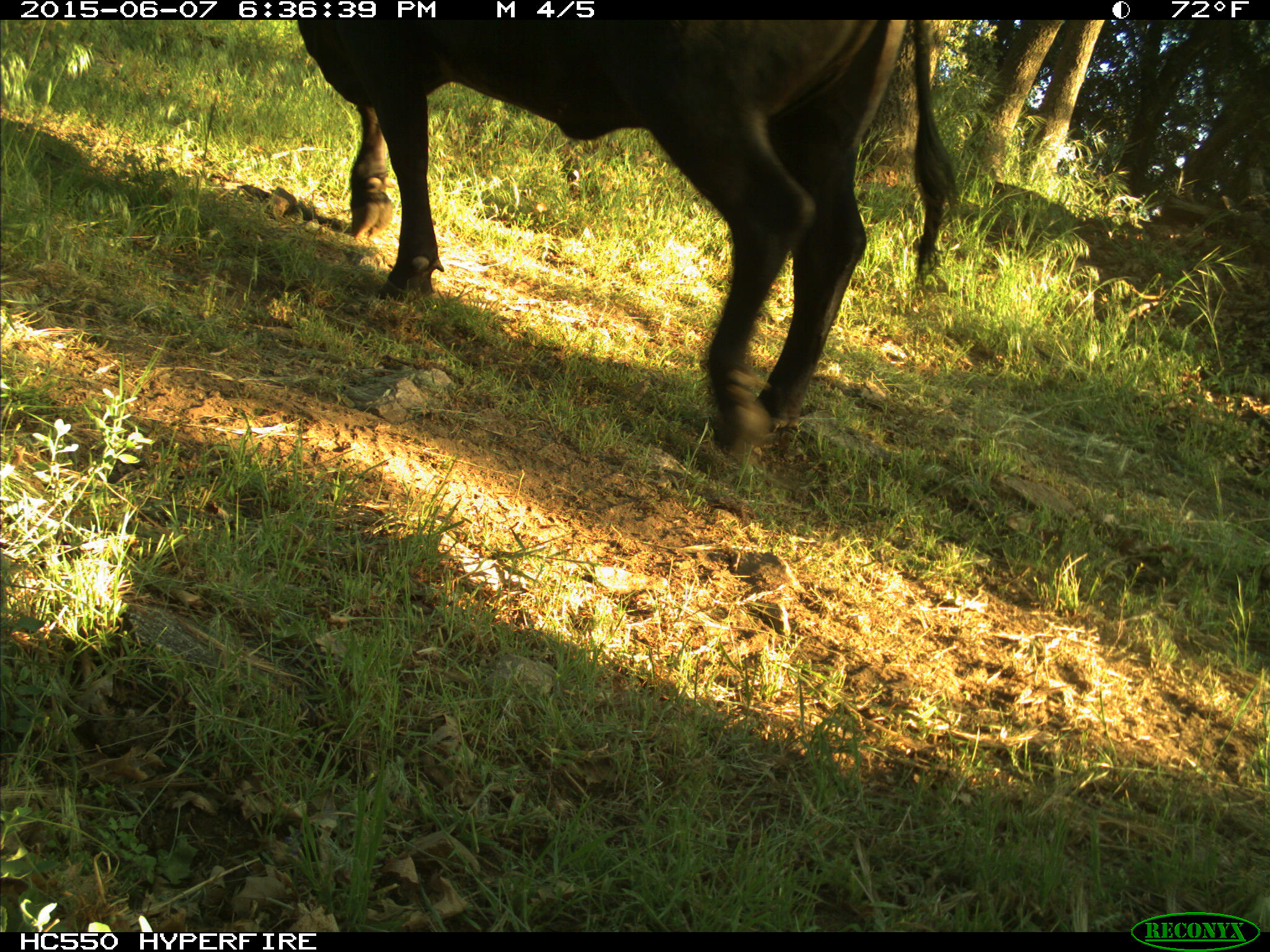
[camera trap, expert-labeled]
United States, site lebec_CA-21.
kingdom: Animalia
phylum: Chordata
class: Mammalia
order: Artiodactyla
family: Bovidae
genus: Bos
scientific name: Bos taurus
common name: domestic cow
Bos taurus (domestic cow).